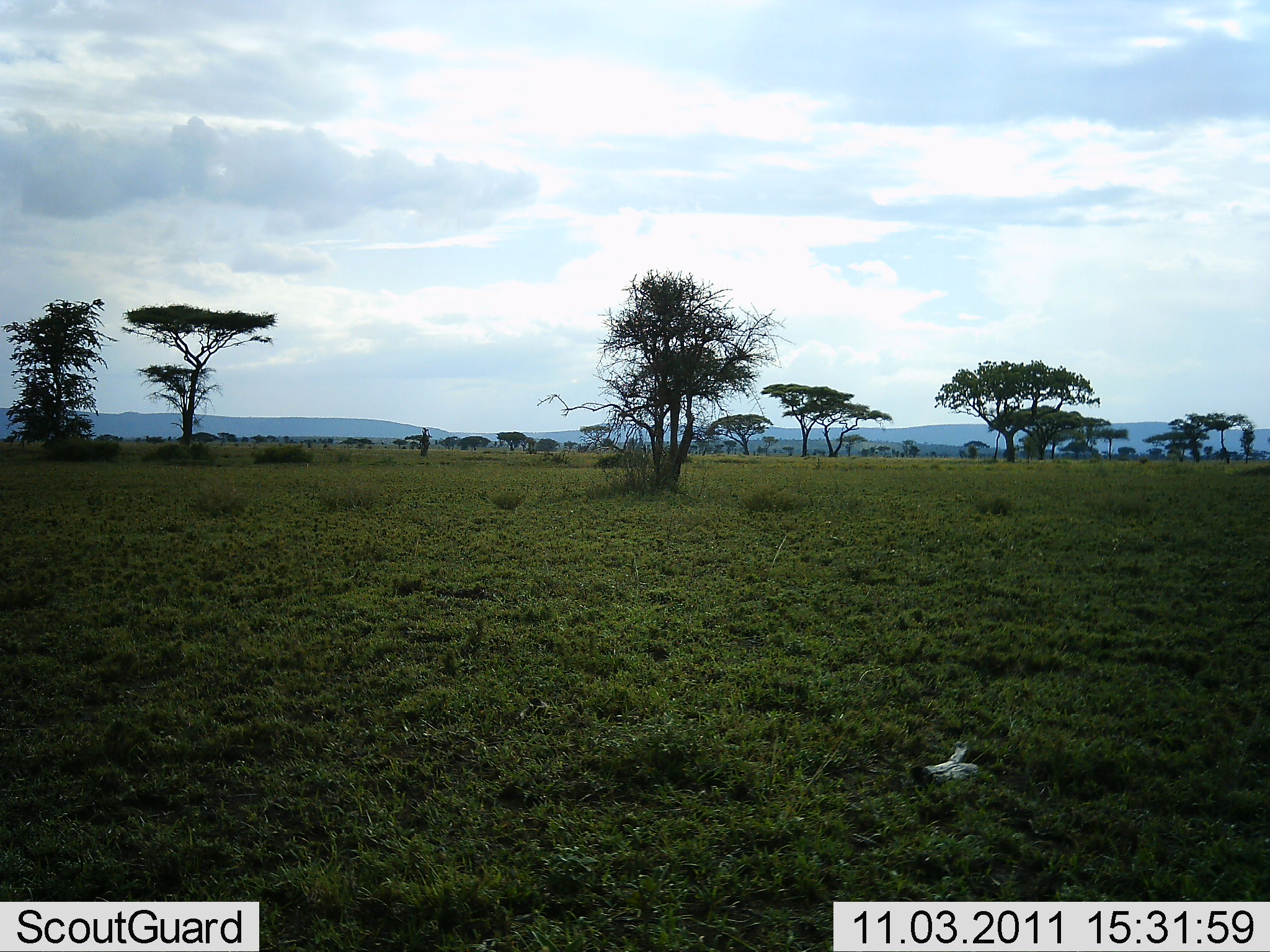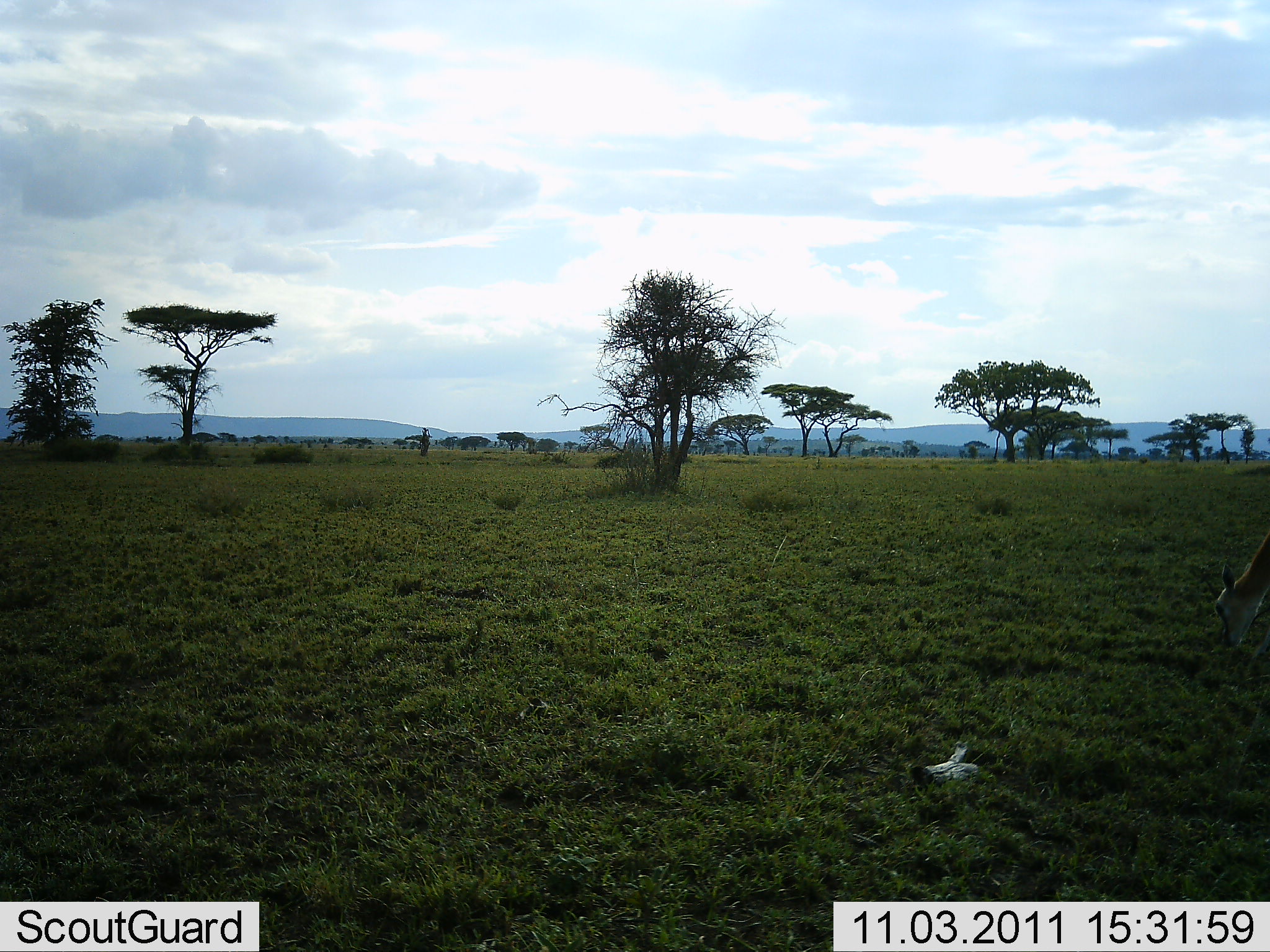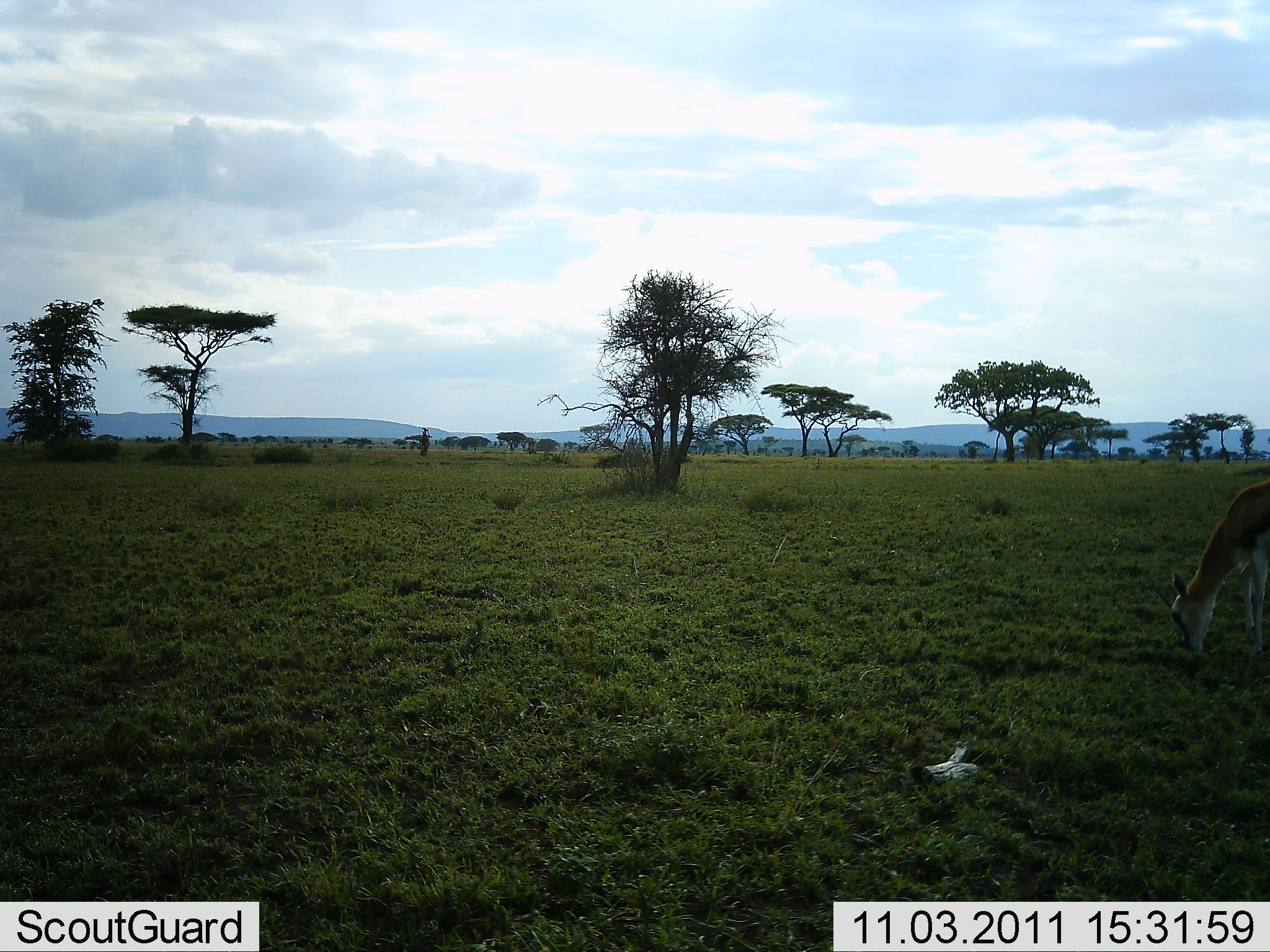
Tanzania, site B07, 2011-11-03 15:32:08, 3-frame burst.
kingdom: Animalia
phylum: Chordata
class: Mammalia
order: Artiodactyla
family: Bovidae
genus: Eudorcas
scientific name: Eudorcas thomsonii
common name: thomson's gazelle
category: gazellethomsons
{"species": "gazellethomsons (thomson's gazelle) (Eudorcas thomsonii)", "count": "1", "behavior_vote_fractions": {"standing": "11%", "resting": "0%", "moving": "0%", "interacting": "0%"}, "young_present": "11%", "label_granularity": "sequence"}